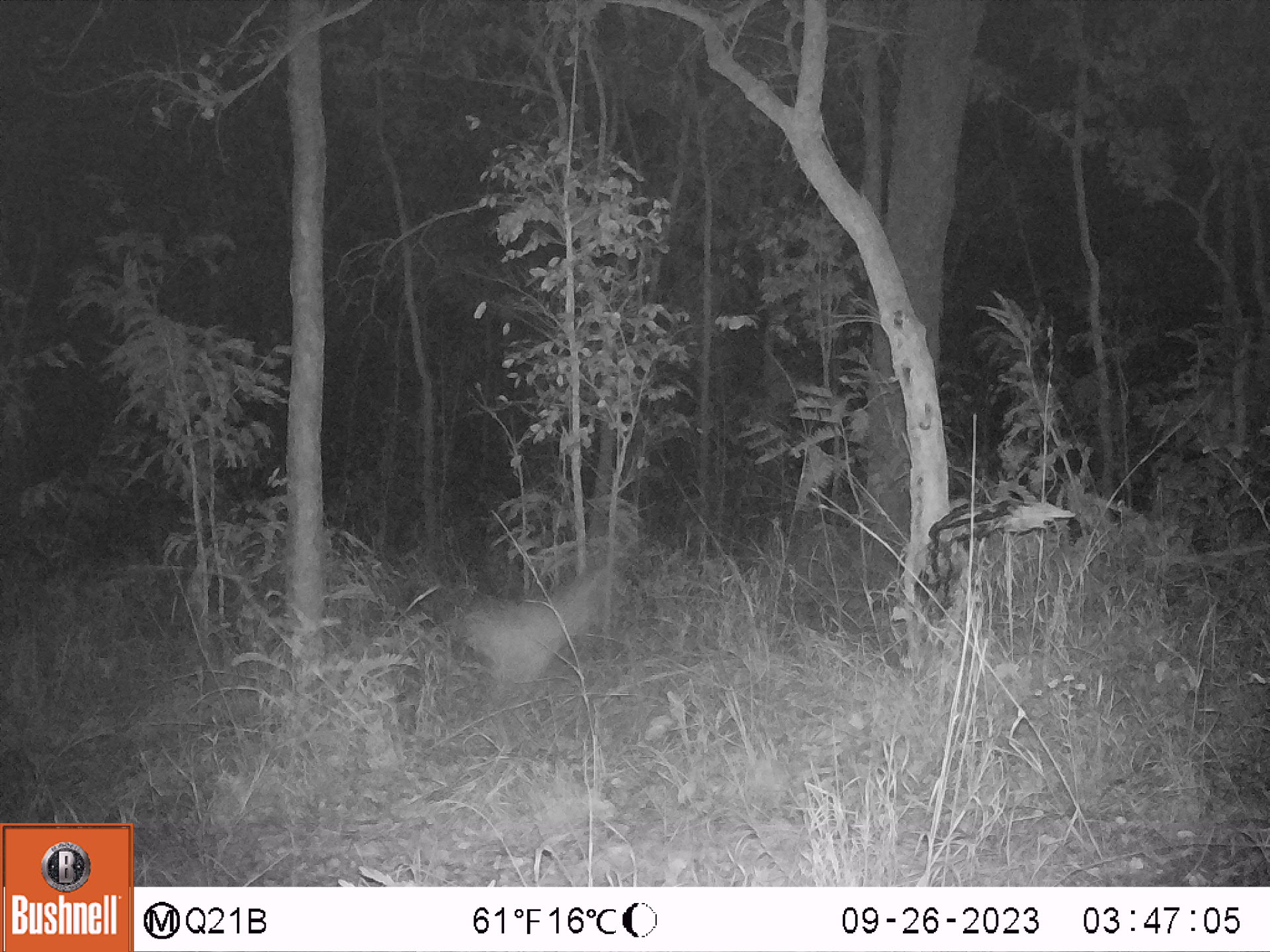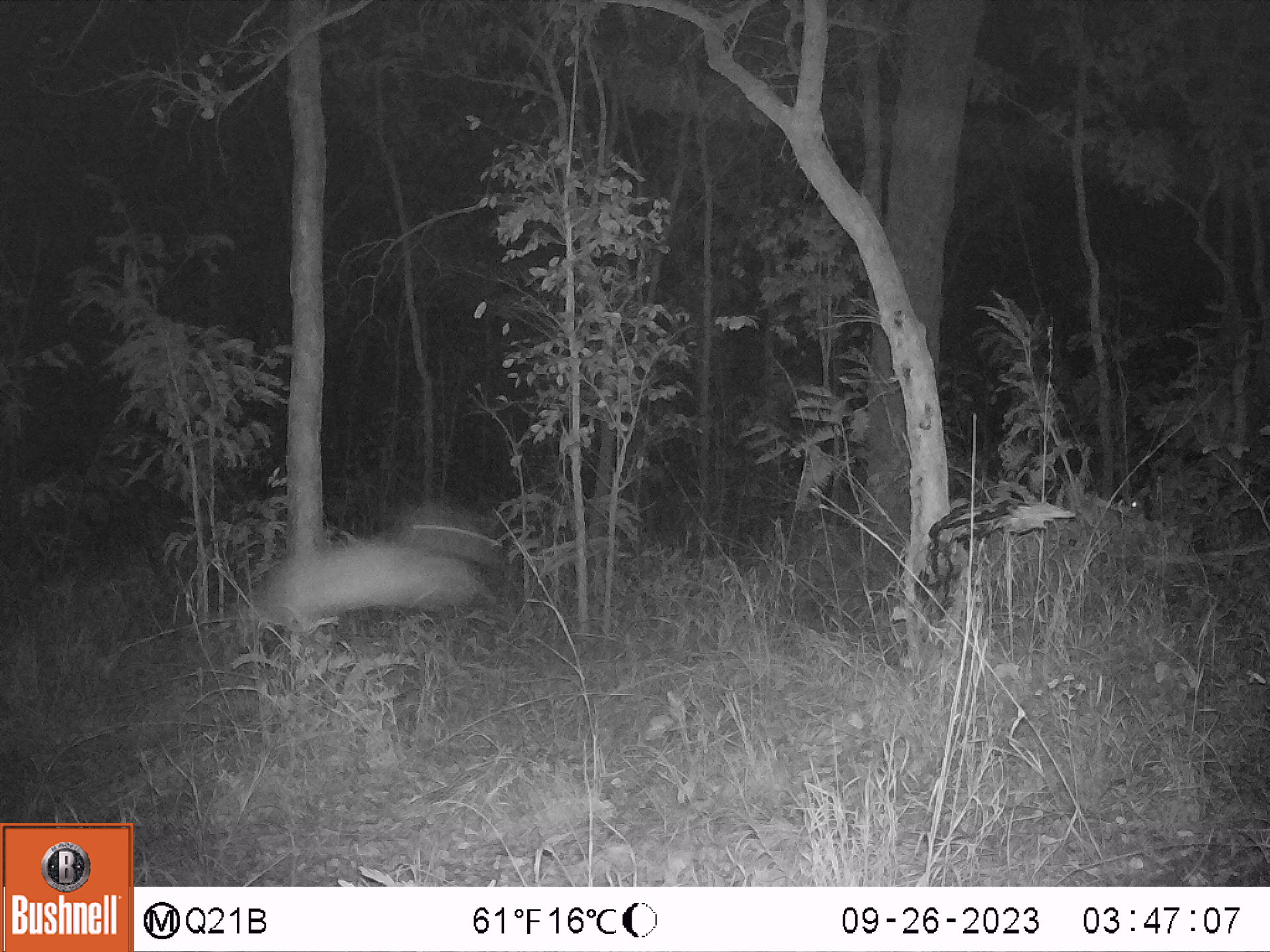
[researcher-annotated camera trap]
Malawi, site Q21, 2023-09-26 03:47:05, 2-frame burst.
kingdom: Animalia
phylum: Chordata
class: Mammalia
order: Artiodactyla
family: Bovidae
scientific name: Antilopinae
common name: small antelope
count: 1